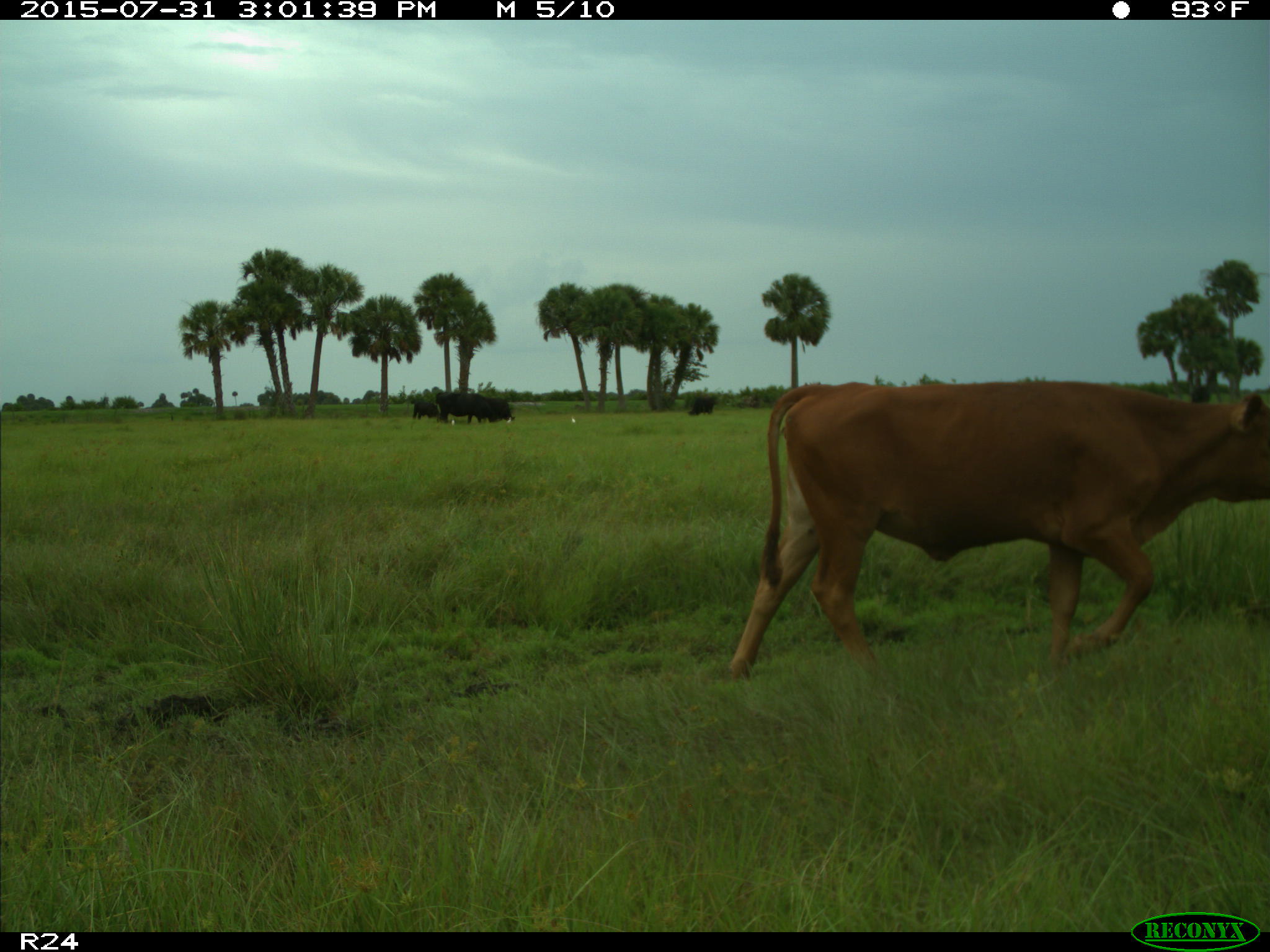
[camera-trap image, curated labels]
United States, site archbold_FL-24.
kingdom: Animalia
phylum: Chordata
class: Mammalia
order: Artiodactyla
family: Bovidae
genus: Bos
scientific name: Bos taurus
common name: domestic cow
Bos taurus (domestic cow).